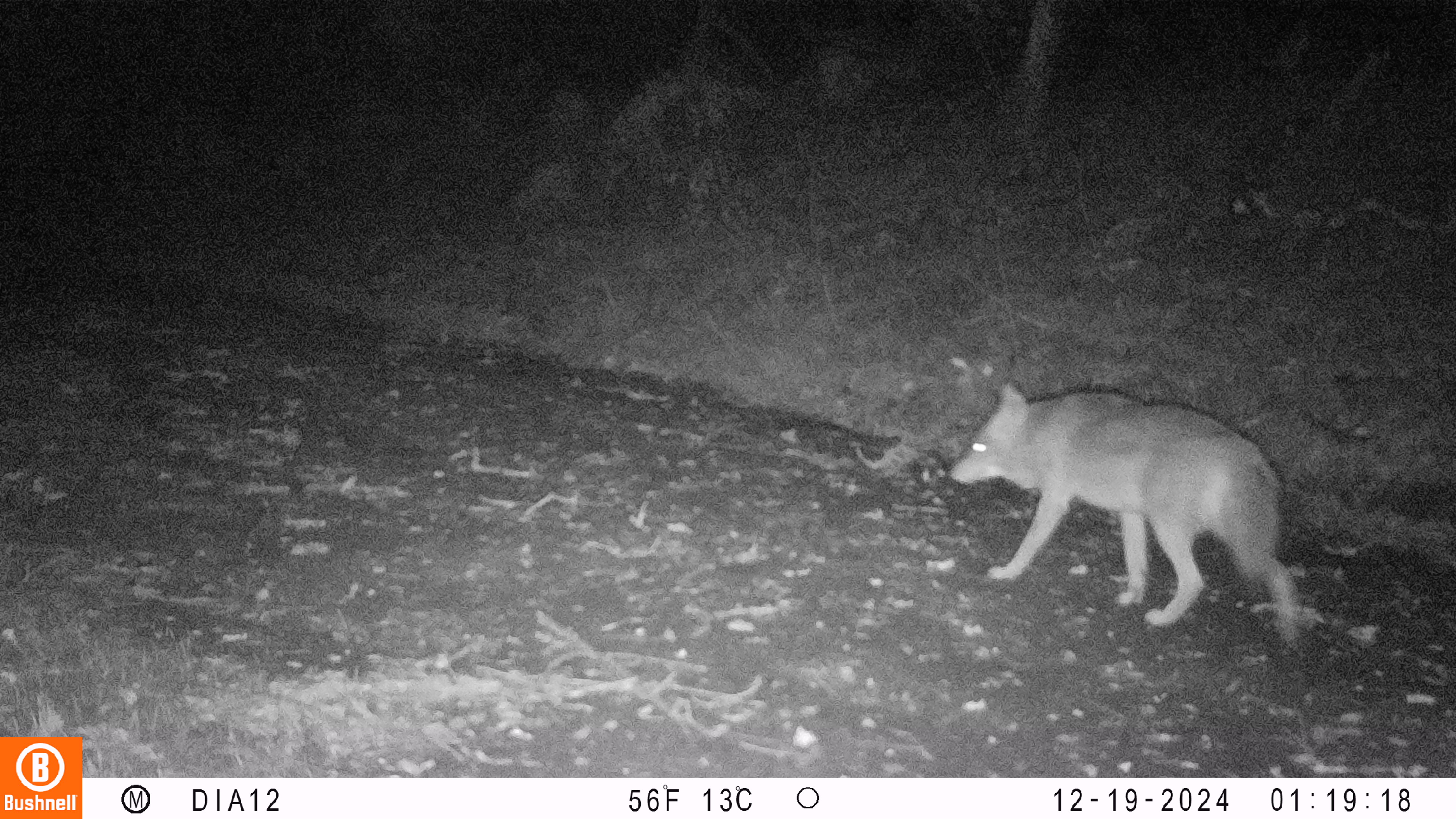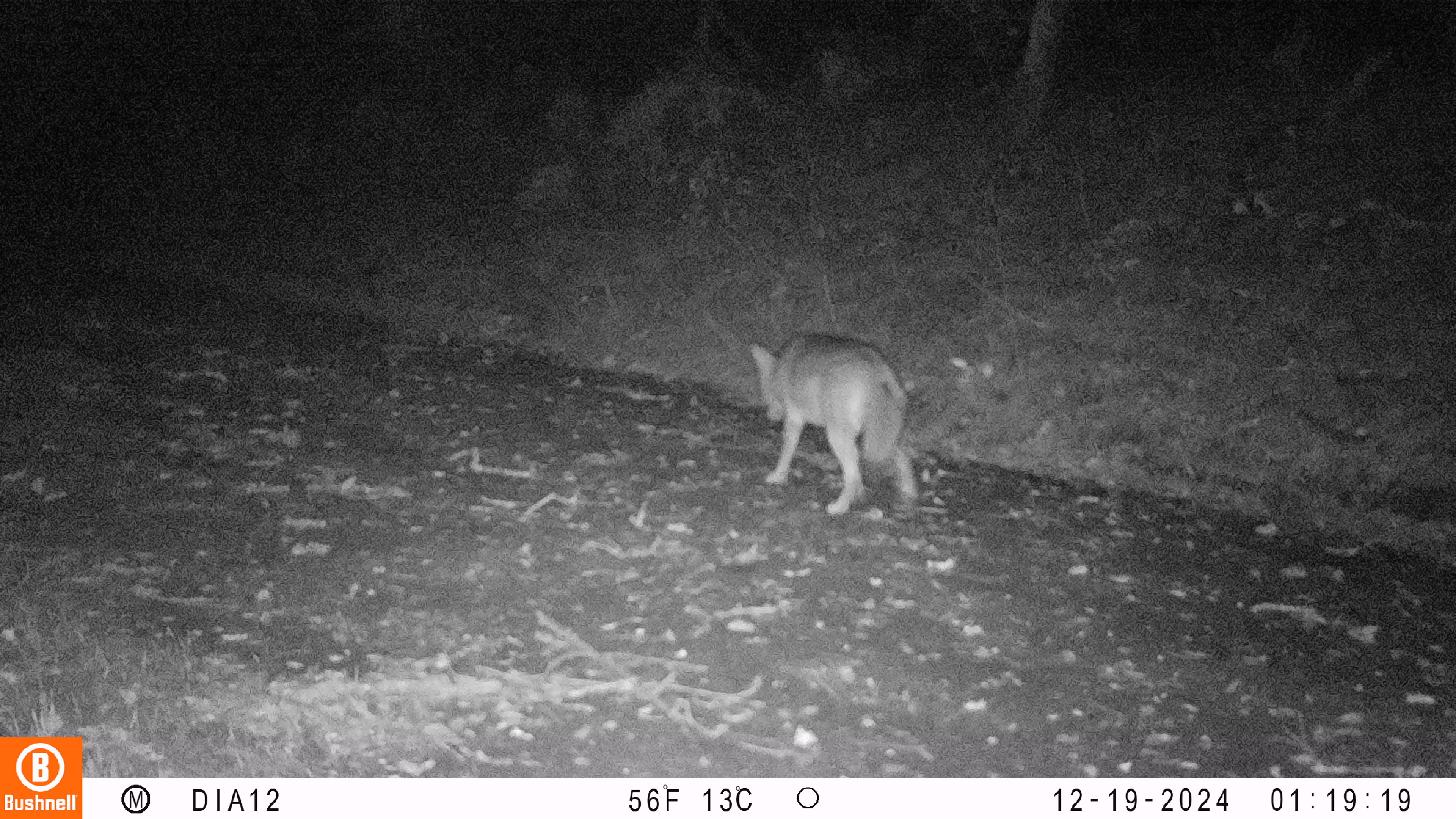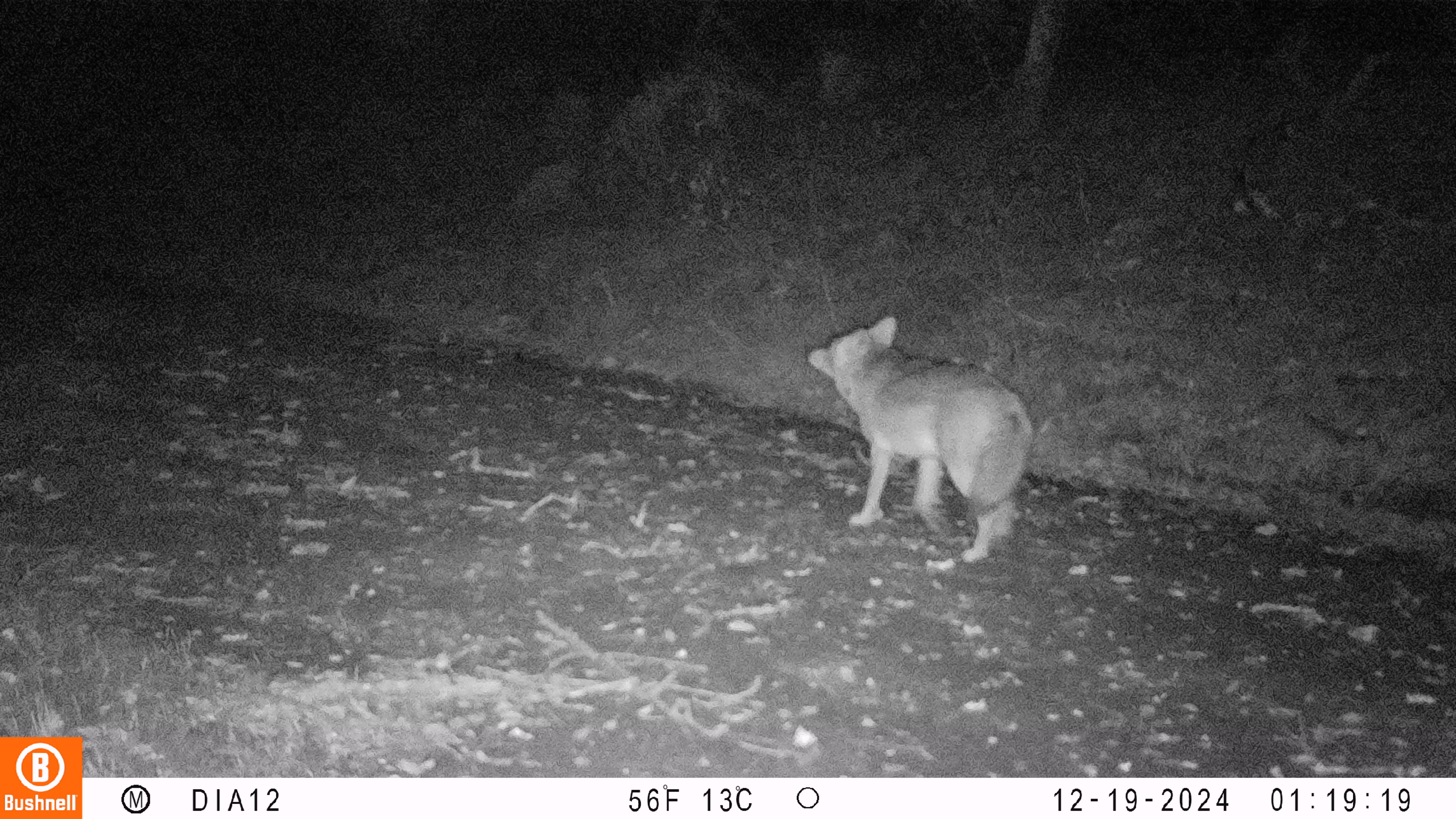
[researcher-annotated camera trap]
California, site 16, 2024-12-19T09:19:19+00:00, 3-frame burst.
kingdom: Animalia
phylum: Chordata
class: Mammalia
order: Carnivora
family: Canidae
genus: Canis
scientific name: Canis latrans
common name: coyote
Coyote (Canis latrans).